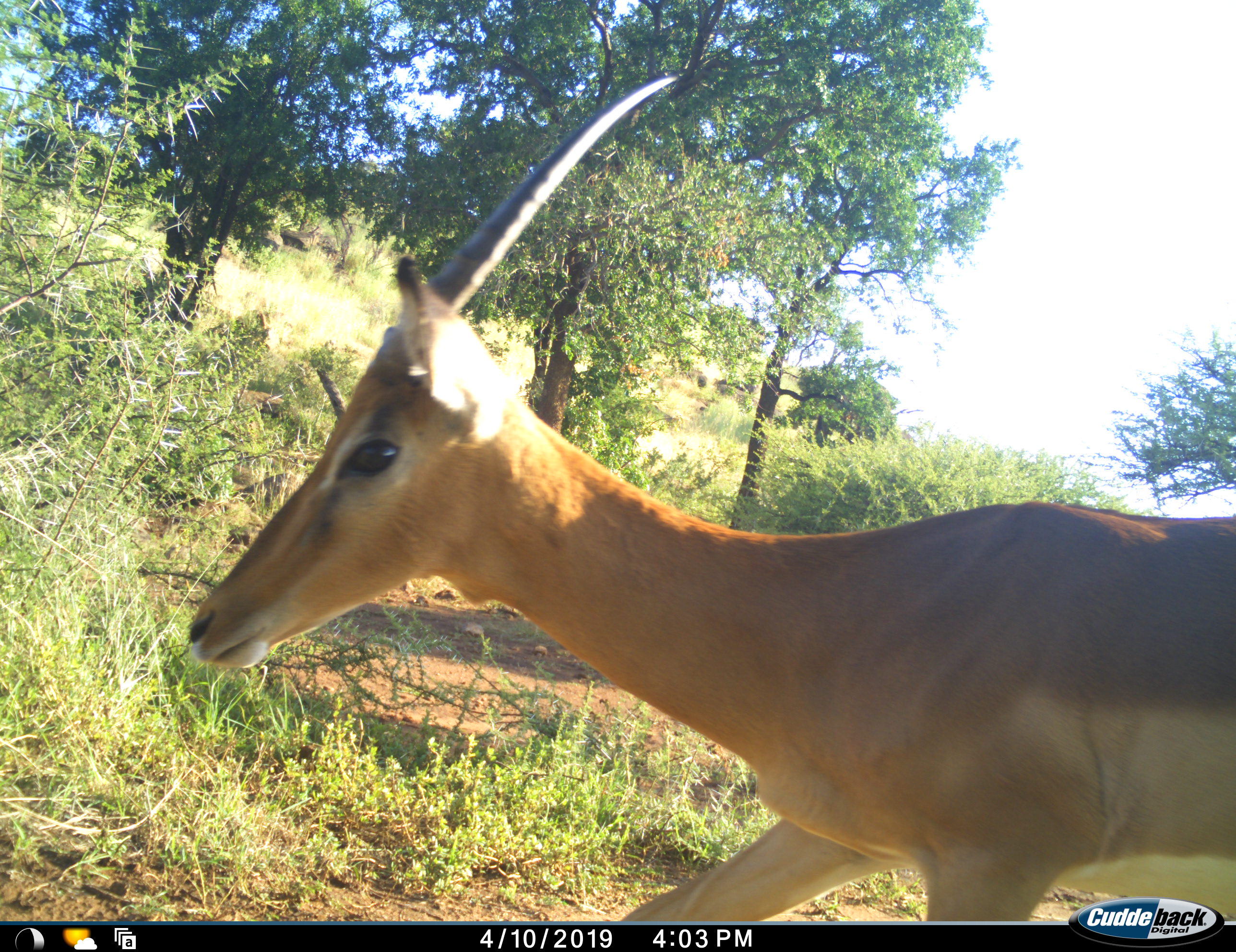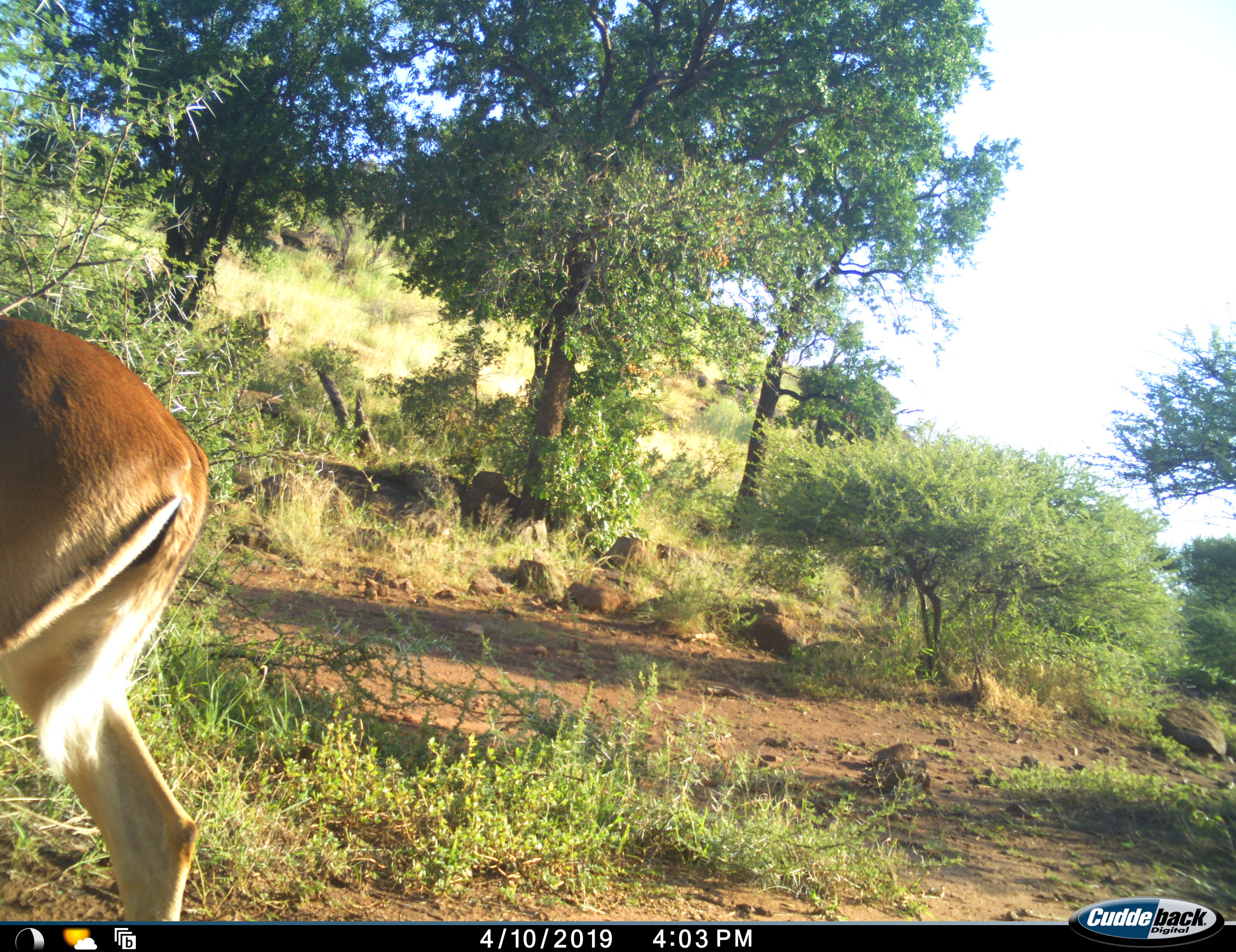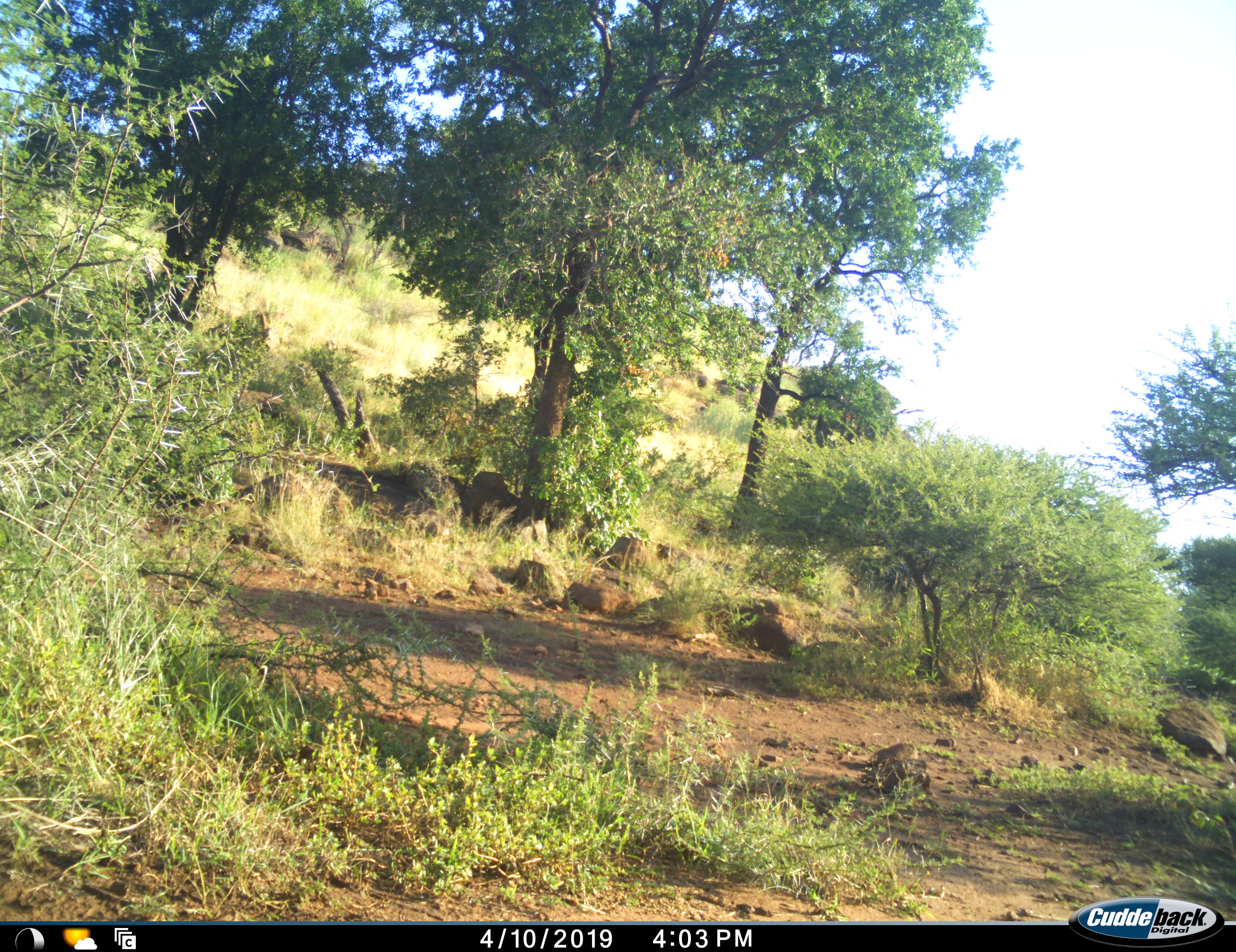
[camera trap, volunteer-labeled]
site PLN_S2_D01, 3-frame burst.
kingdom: Animalia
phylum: Chordata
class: Mammalia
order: Artiodactyla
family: Bovidae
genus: Aepyceros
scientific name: Aepyceros melampus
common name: impala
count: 1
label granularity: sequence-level